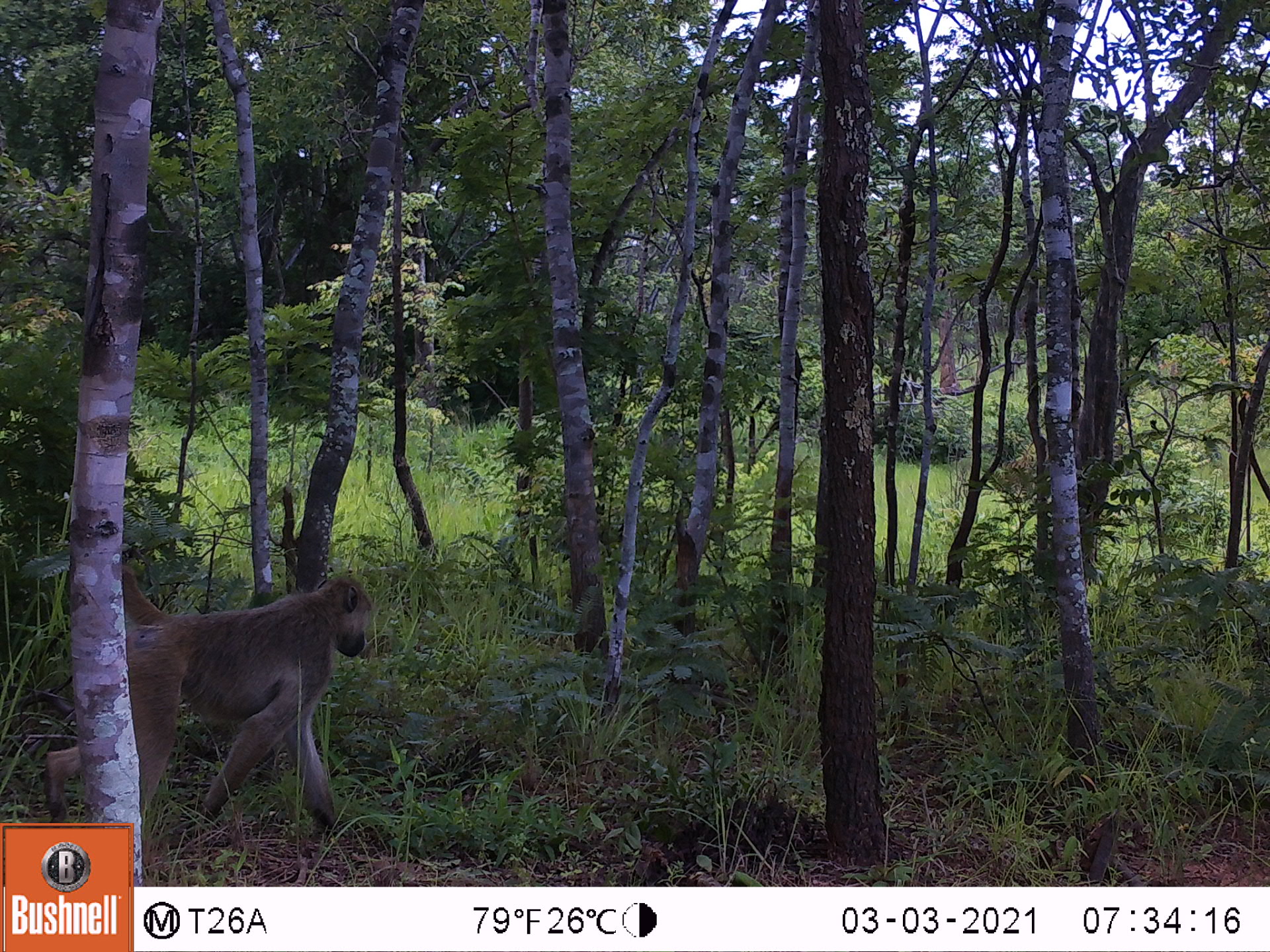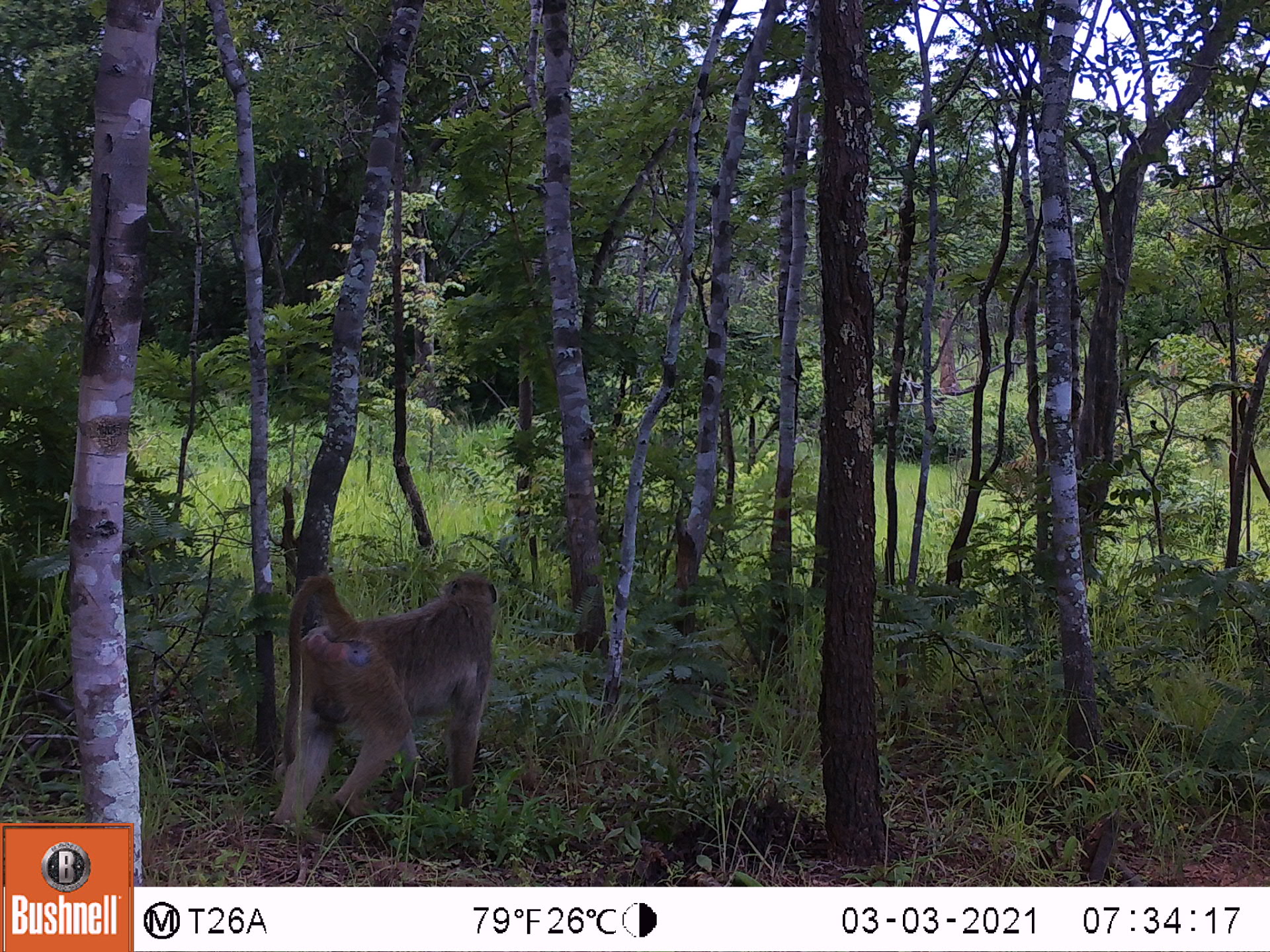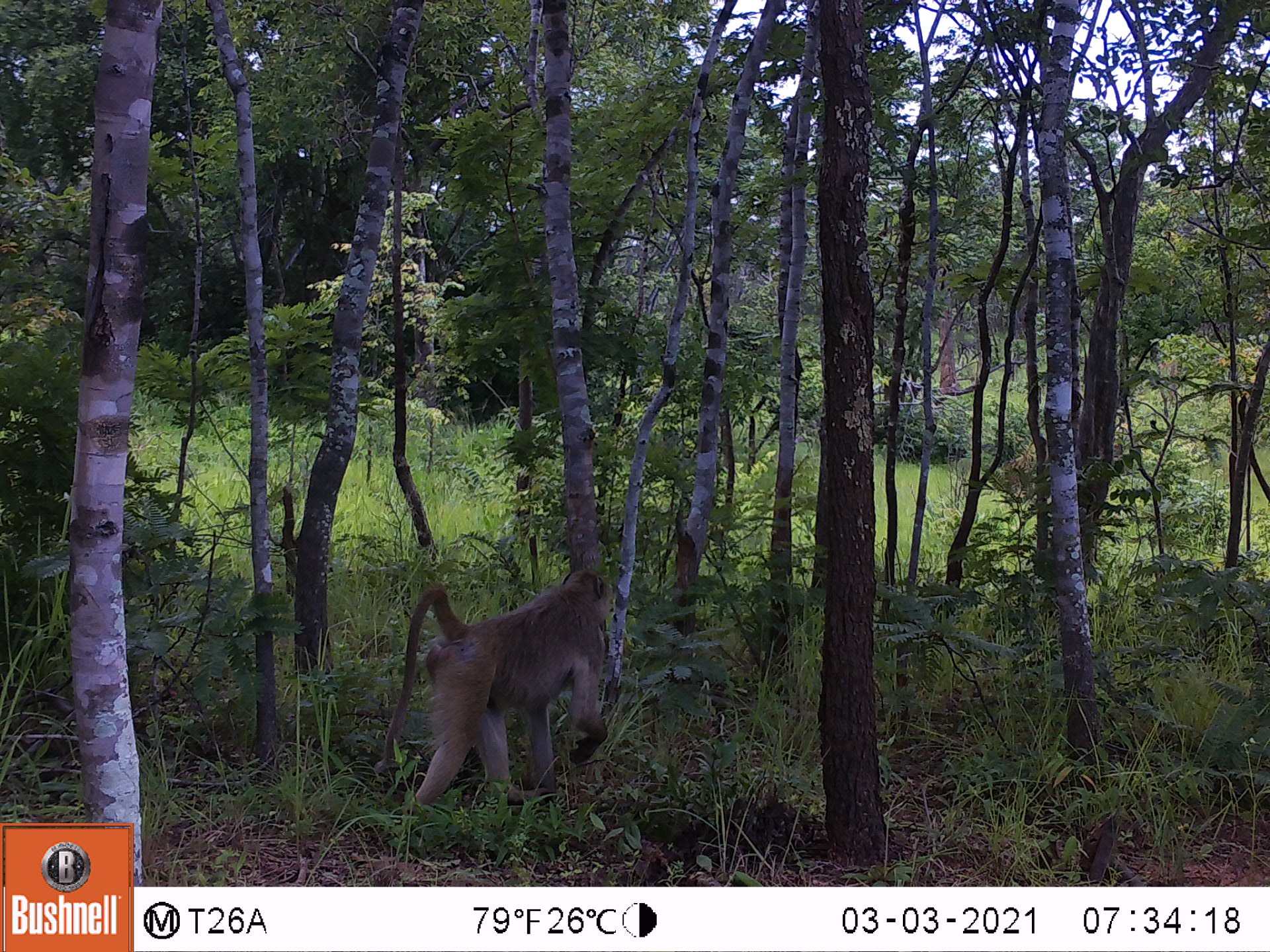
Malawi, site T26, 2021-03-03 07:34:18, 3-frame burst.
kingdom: Animalia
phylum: Chordata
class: Mammalia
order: Primates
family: Cercopithecidae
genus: Papio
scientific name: Papio cynocephalus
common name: yellow baboon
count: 1